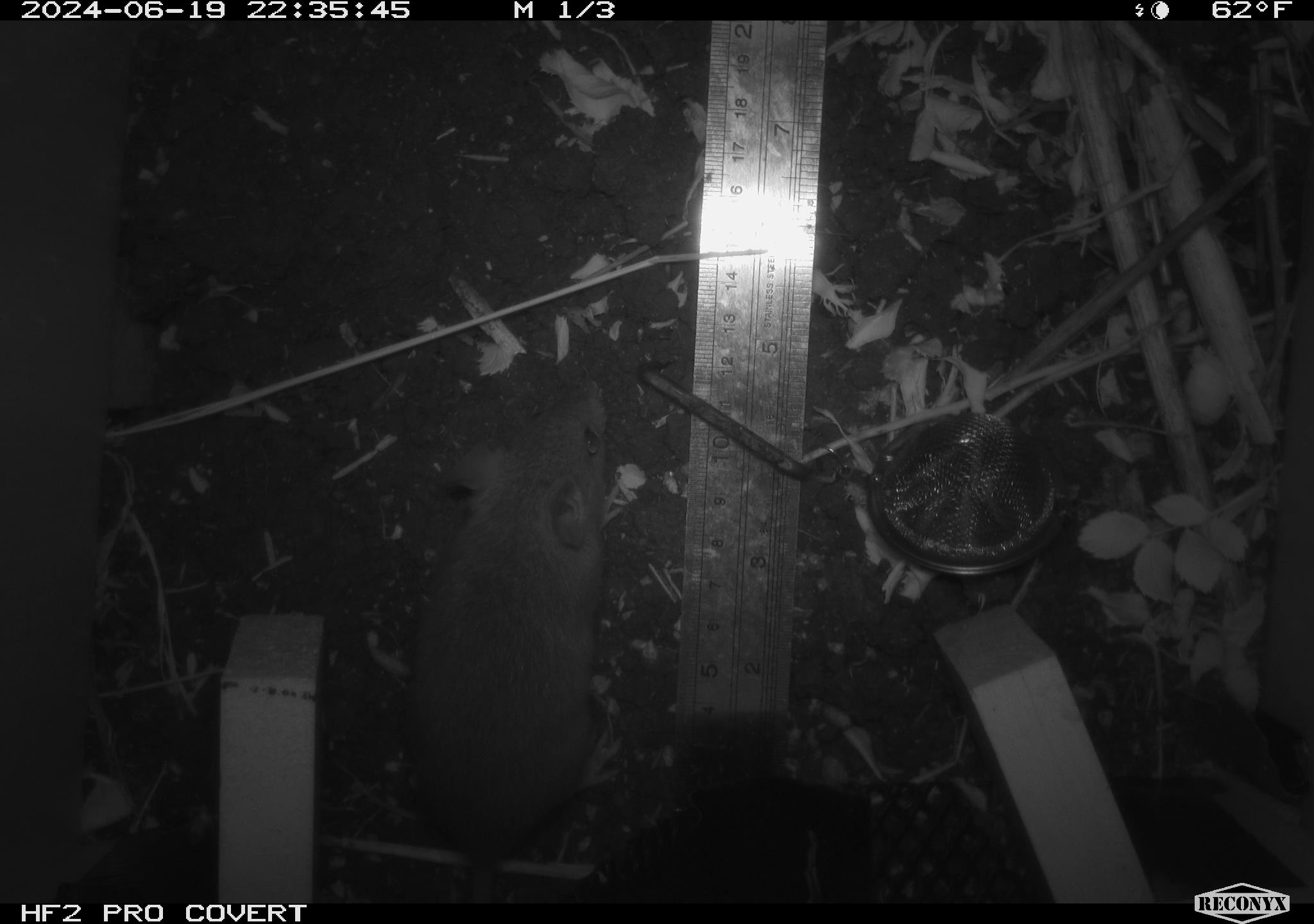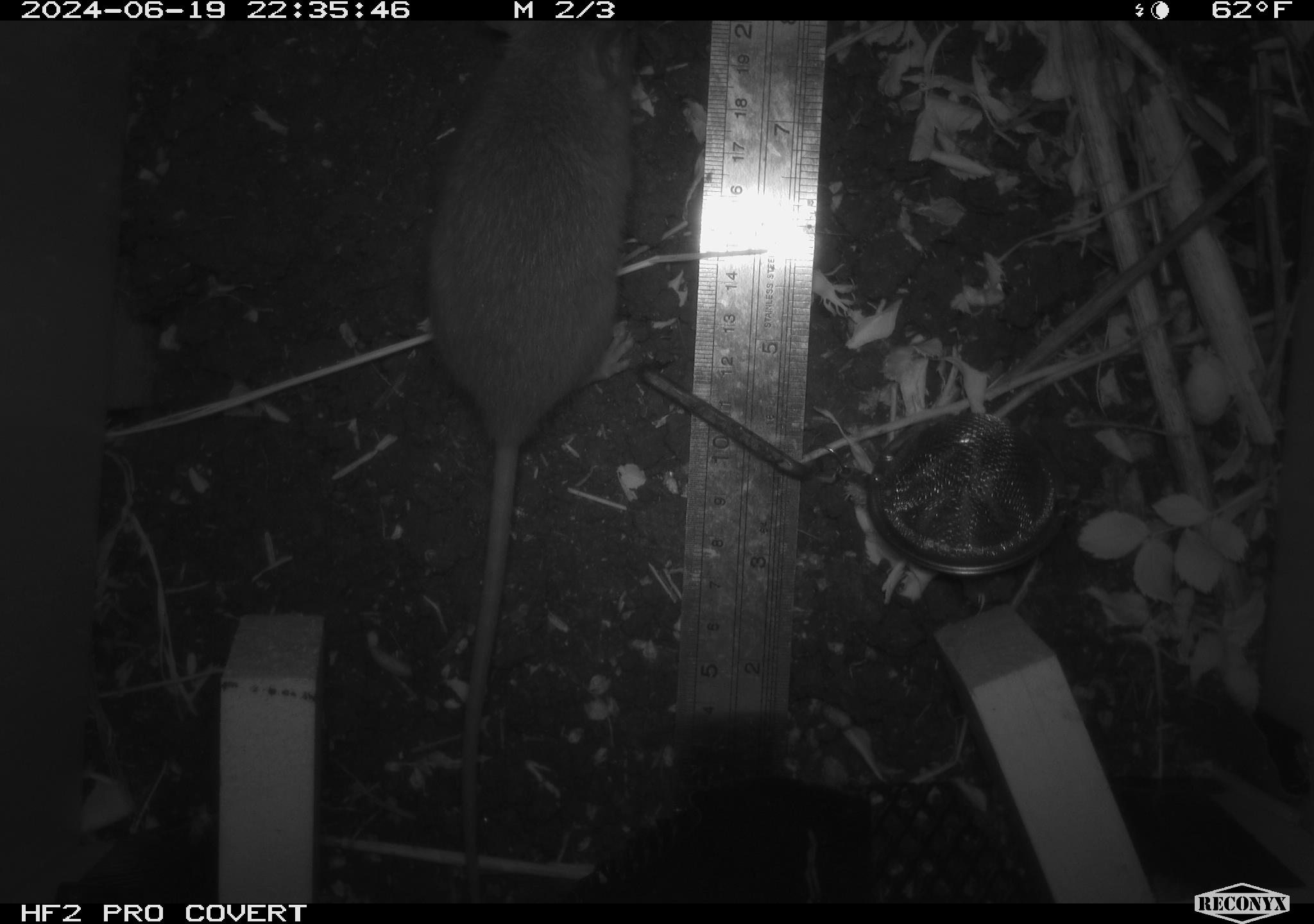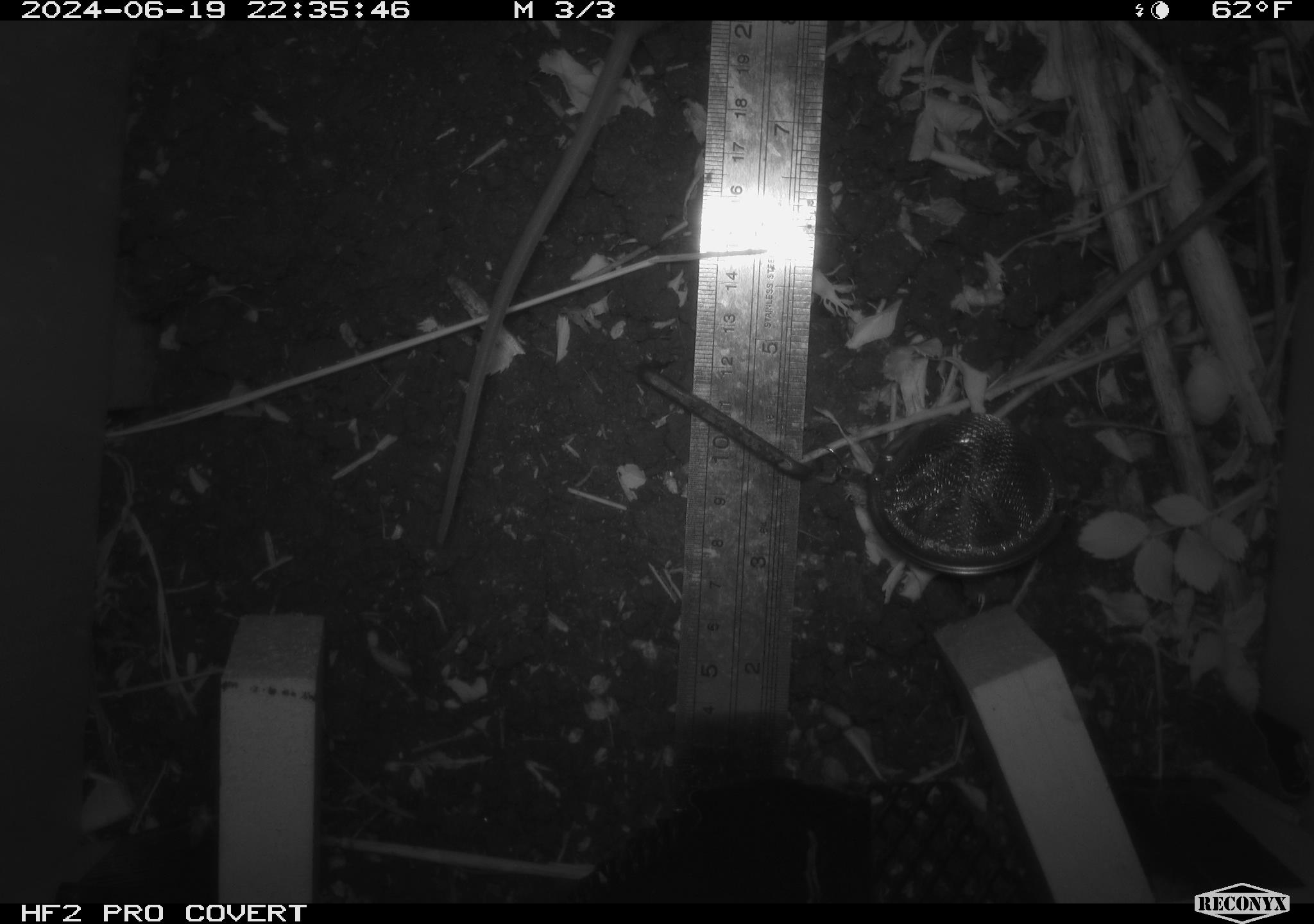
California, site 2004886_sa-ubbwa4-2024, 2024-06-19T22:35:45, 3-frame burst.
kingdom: Animalia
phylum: Chordata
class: Mammalia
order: Rodentia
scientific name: Rodentia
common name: woodrat or rat or mouse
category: woodrat or rat or mouse species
Woodrat or rat or mouse species (woodrat or rat or mouse) (Rodentia).